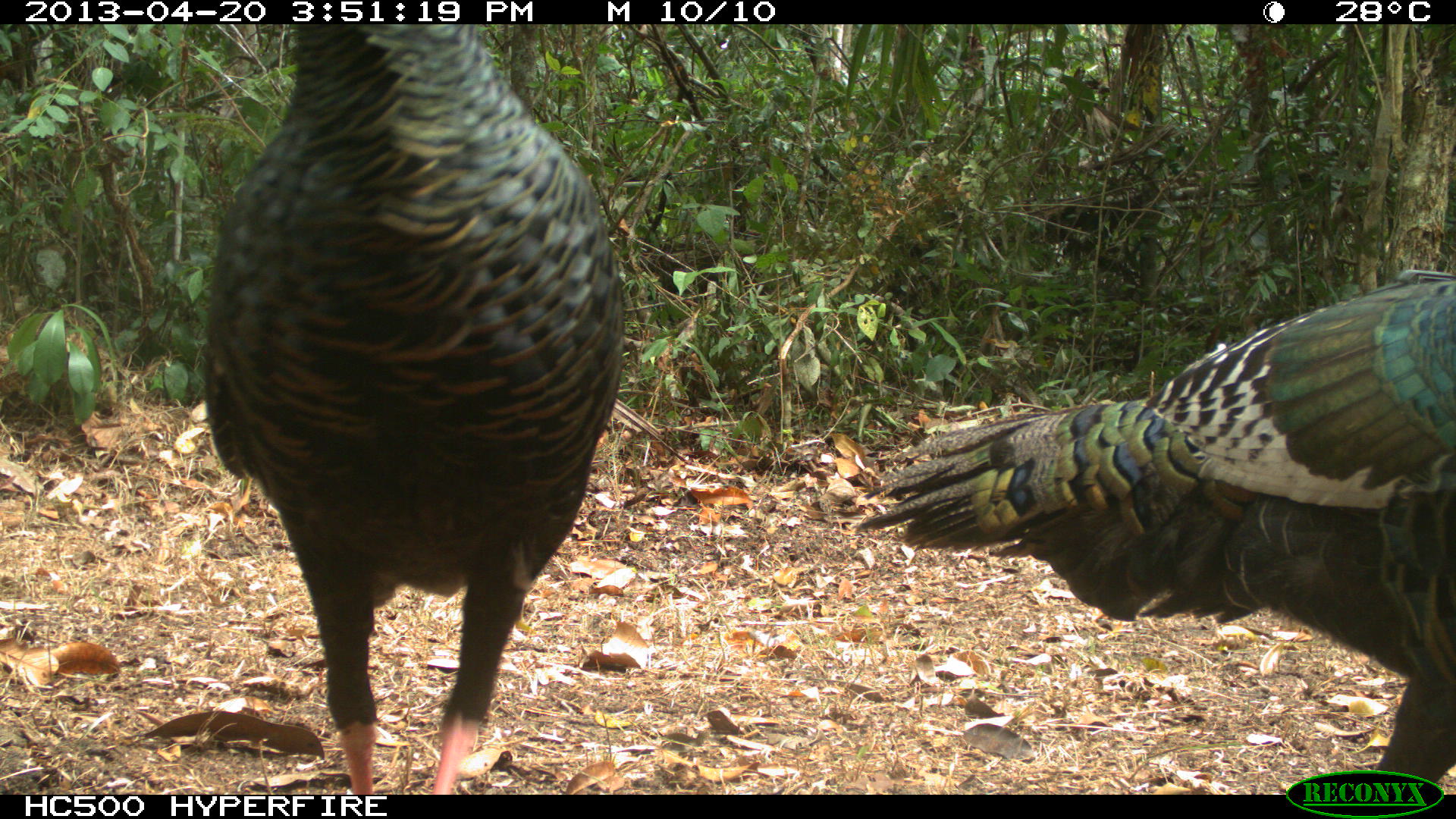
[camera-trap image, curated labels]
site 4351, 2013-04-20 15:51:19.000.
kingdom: Animalia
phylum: Chordata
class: Aves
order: Galliformes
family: Phasianidae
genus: Meleagris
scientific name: Meleagris ocellata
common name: ocellated turkey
Meleagris ocellata (ocellated turkey), count 2.